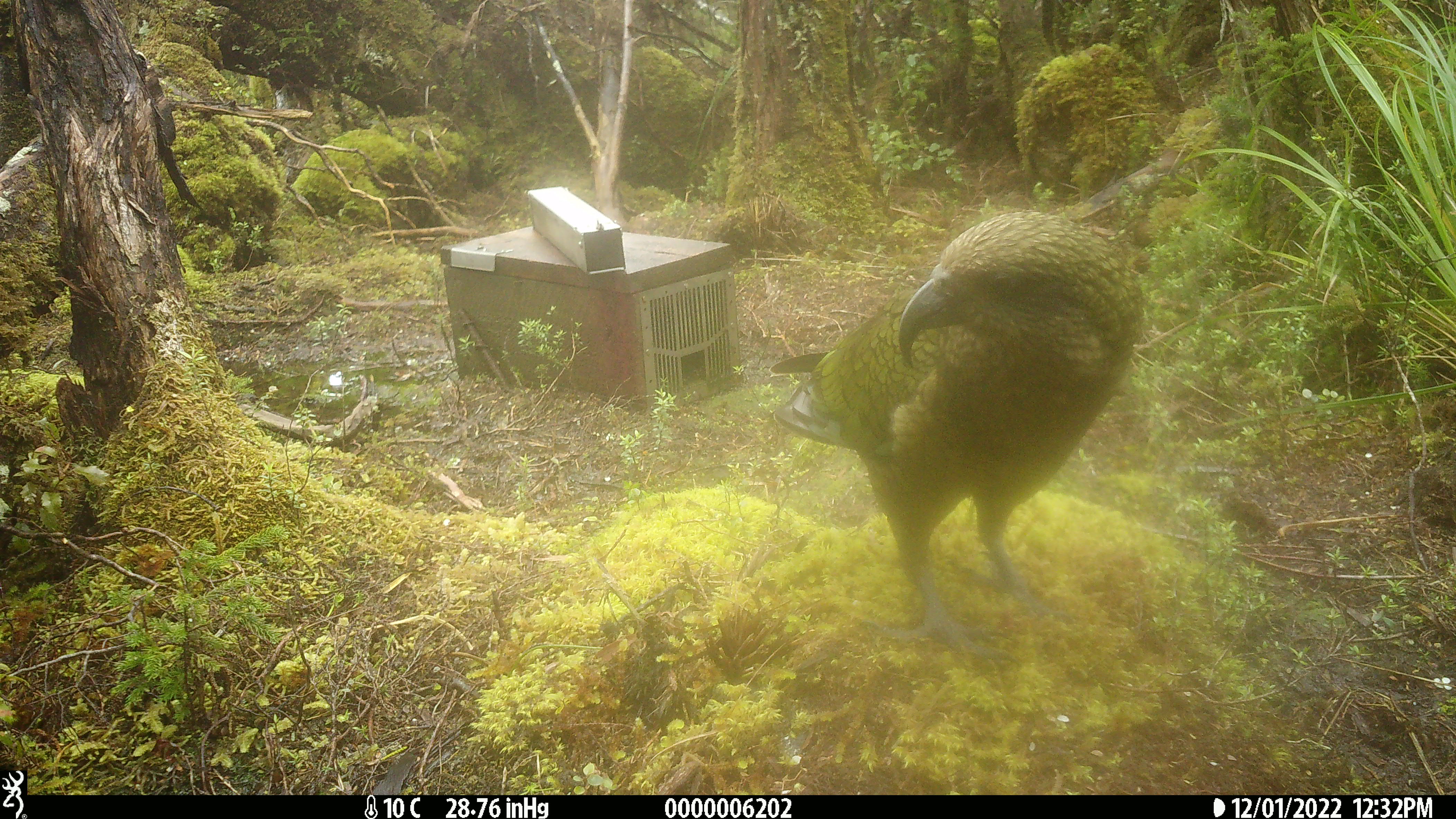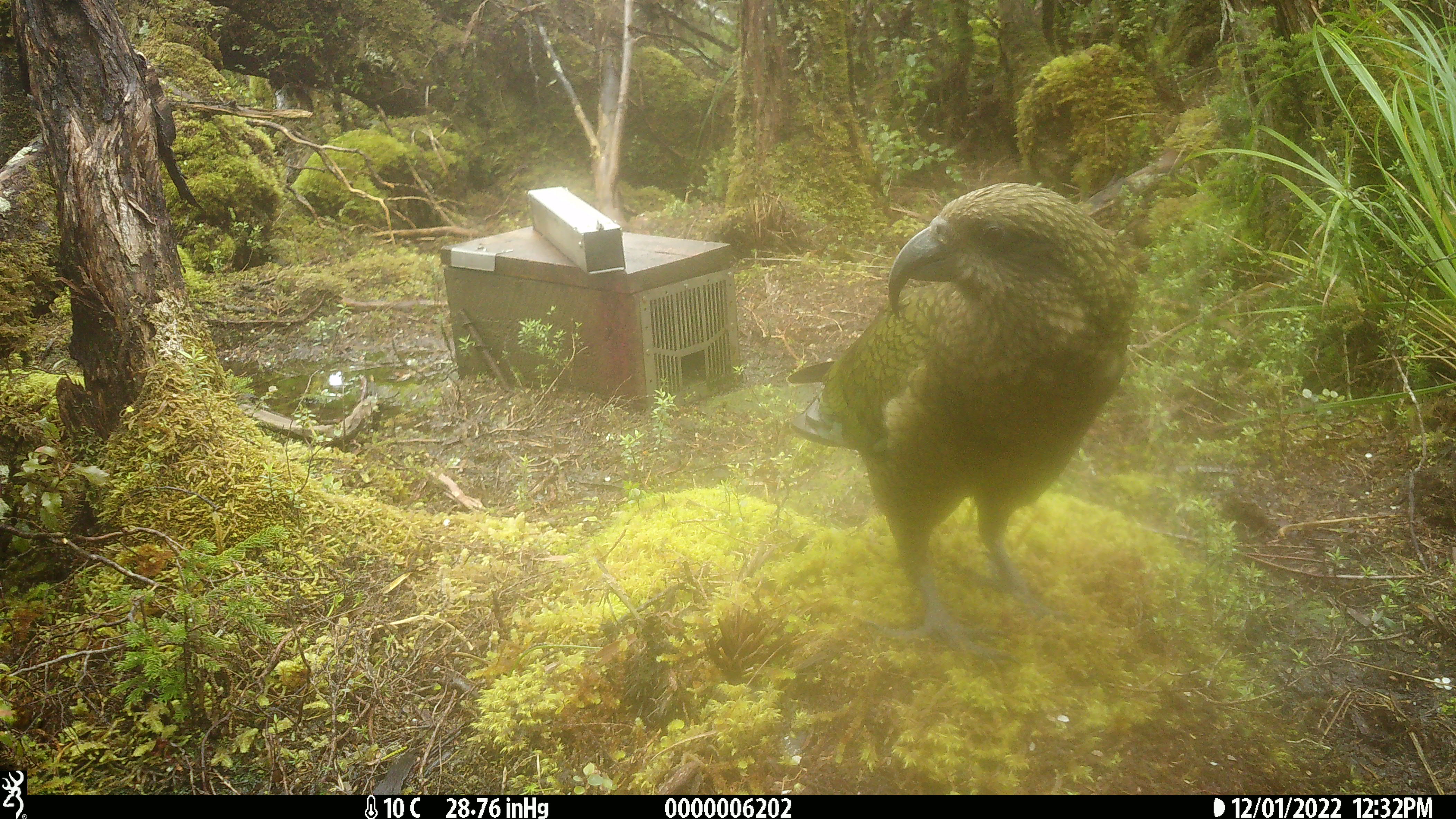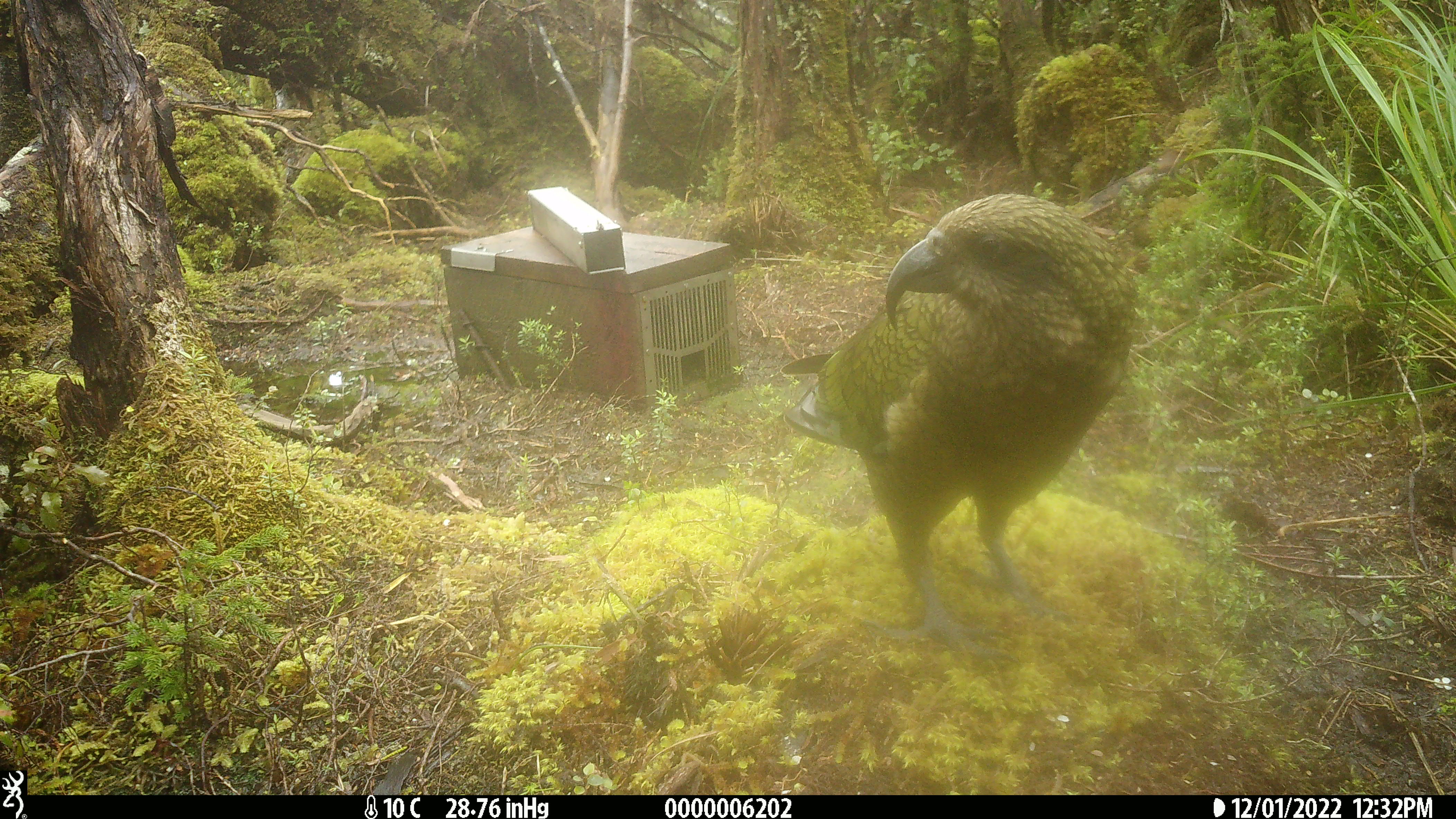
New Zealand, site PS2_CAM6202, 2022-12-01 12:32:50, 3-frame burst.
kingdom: Animalia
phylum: Chordata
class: Aves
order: Psittaciformes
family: Strigopidae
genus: Nestor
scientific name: Nestor notabilis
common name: kea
Kea (Nestor notabilis).